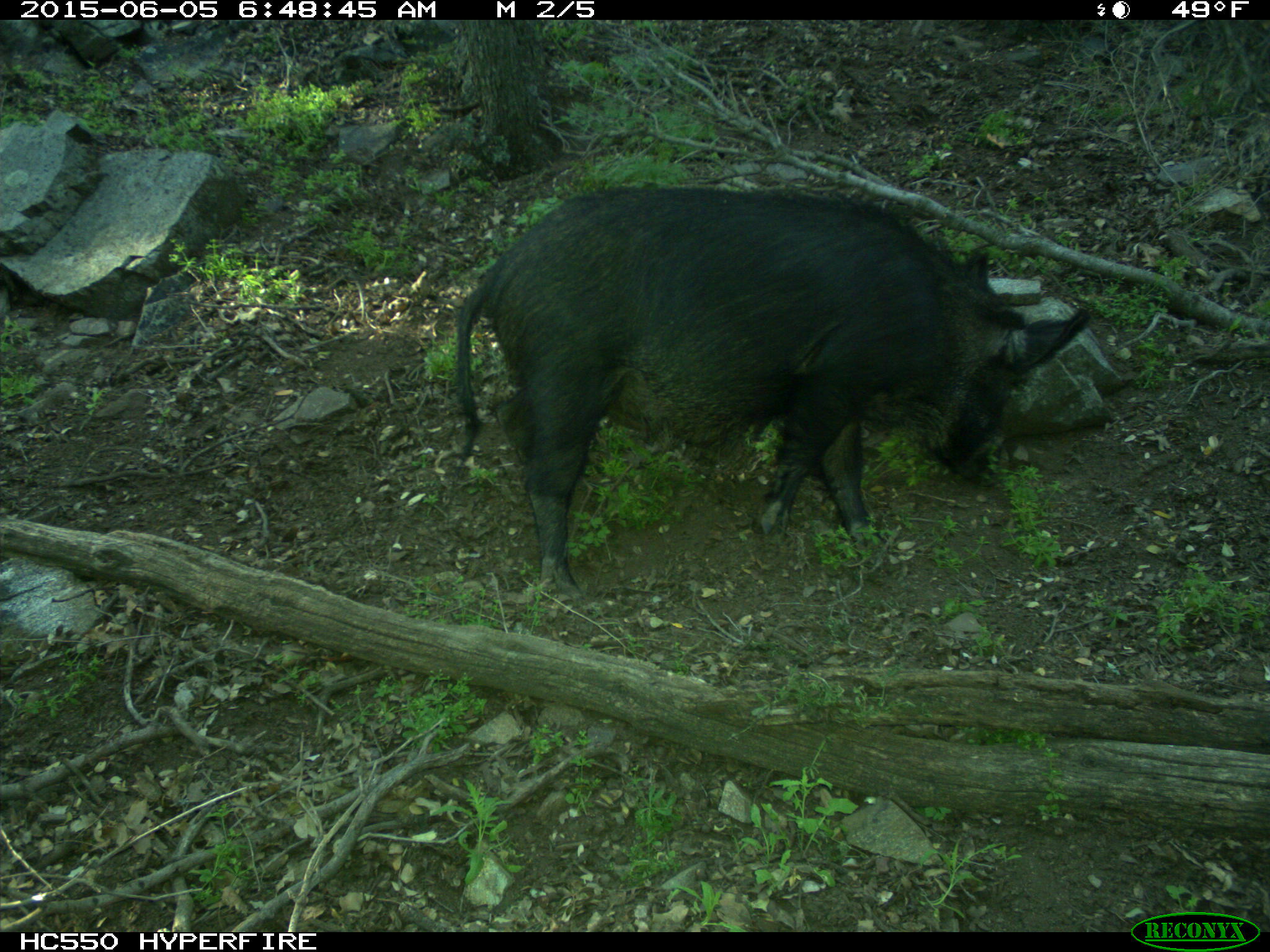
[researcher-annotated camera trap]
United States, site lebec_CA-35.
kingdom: Animalia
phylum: Chordata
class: Mammalia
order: Artiodactyla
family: Suidae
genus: Sus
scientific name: Sus scrofa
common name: wild boar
Sus scrofa (wild boar).